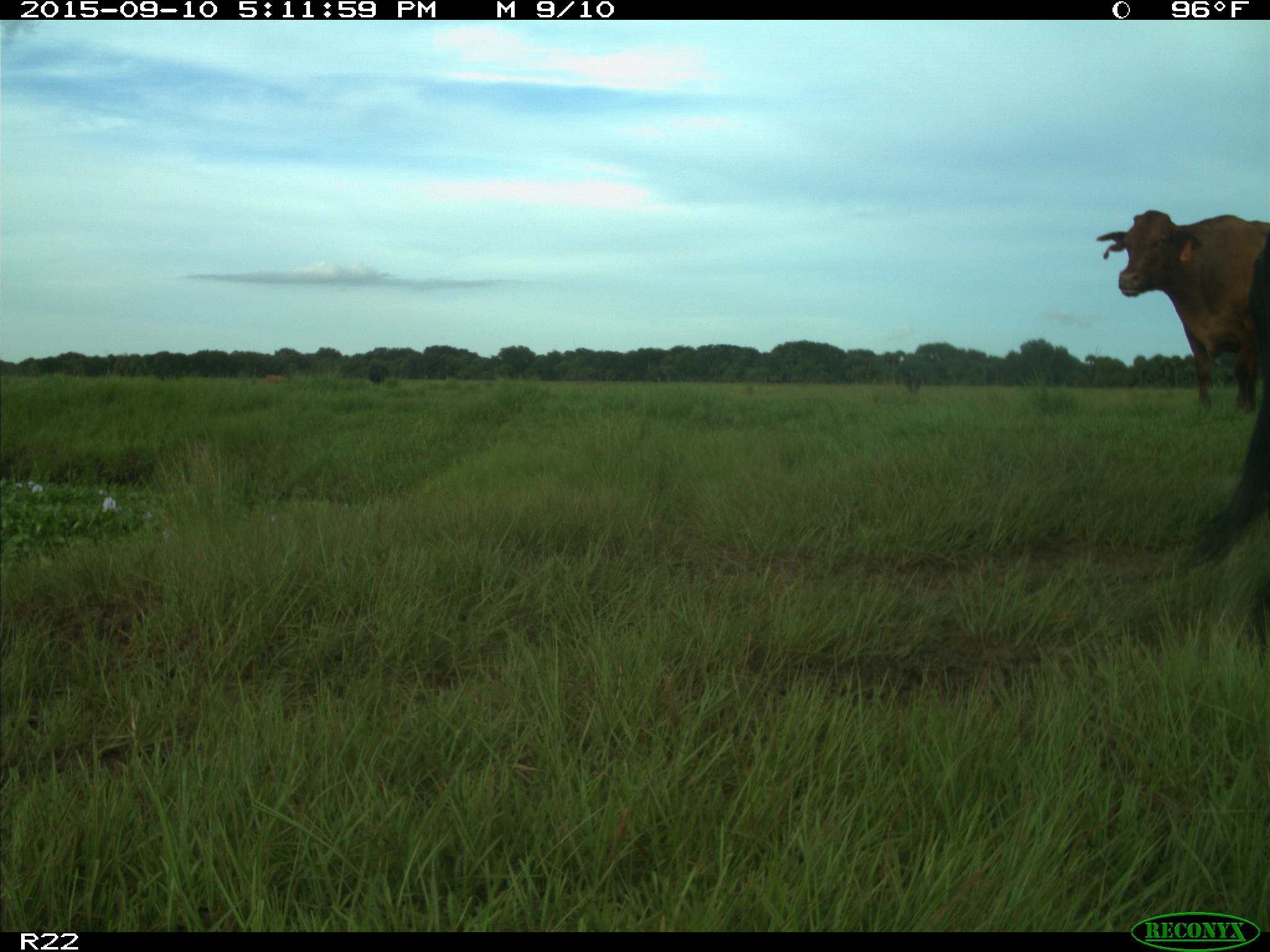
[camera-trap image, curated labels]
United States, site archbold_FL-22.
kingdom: Animalia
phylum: Chordata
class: Mammalia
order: Artiodactyla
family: Bovidae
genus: Bos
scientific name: Bos taurus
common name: domestic cow